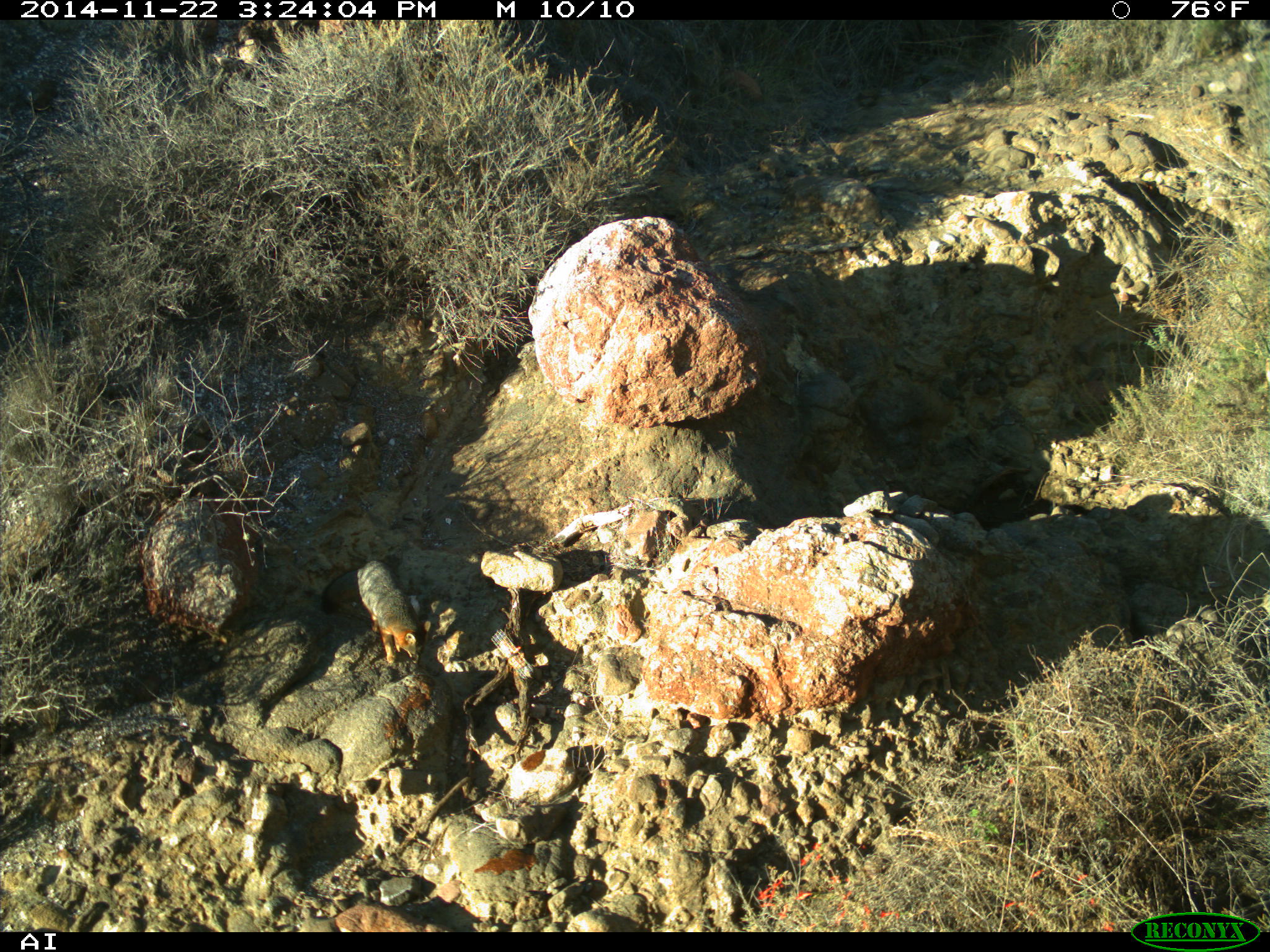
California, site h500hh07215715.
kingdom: Animalia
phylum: Chordata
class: Mammalia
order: Carnivora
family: Canidae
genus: Urocyon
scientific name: Urocyon littoralis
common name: island fox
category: fox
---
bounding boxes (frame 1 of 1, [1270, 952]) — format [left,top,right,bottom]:
fox: [319,560,432,663]